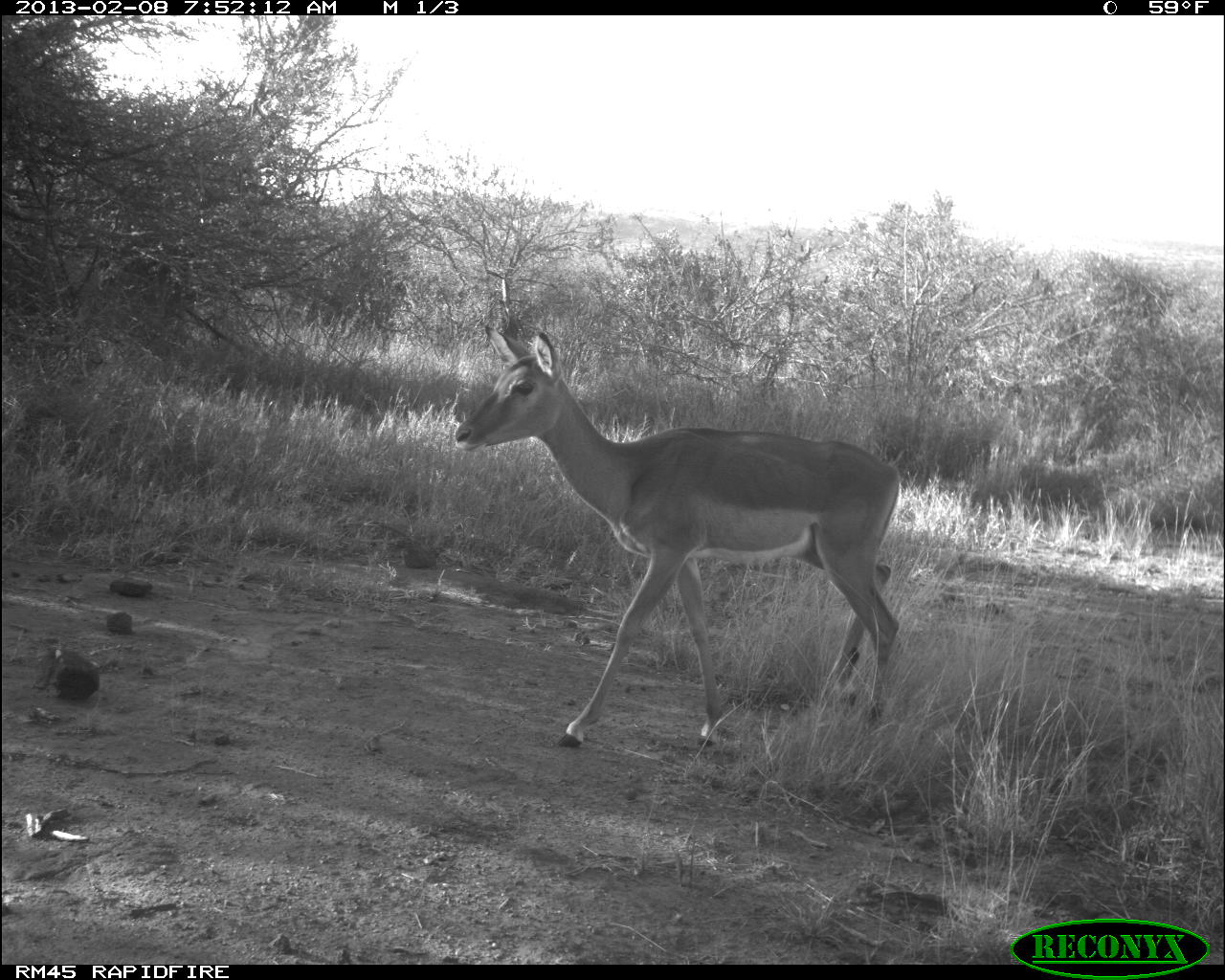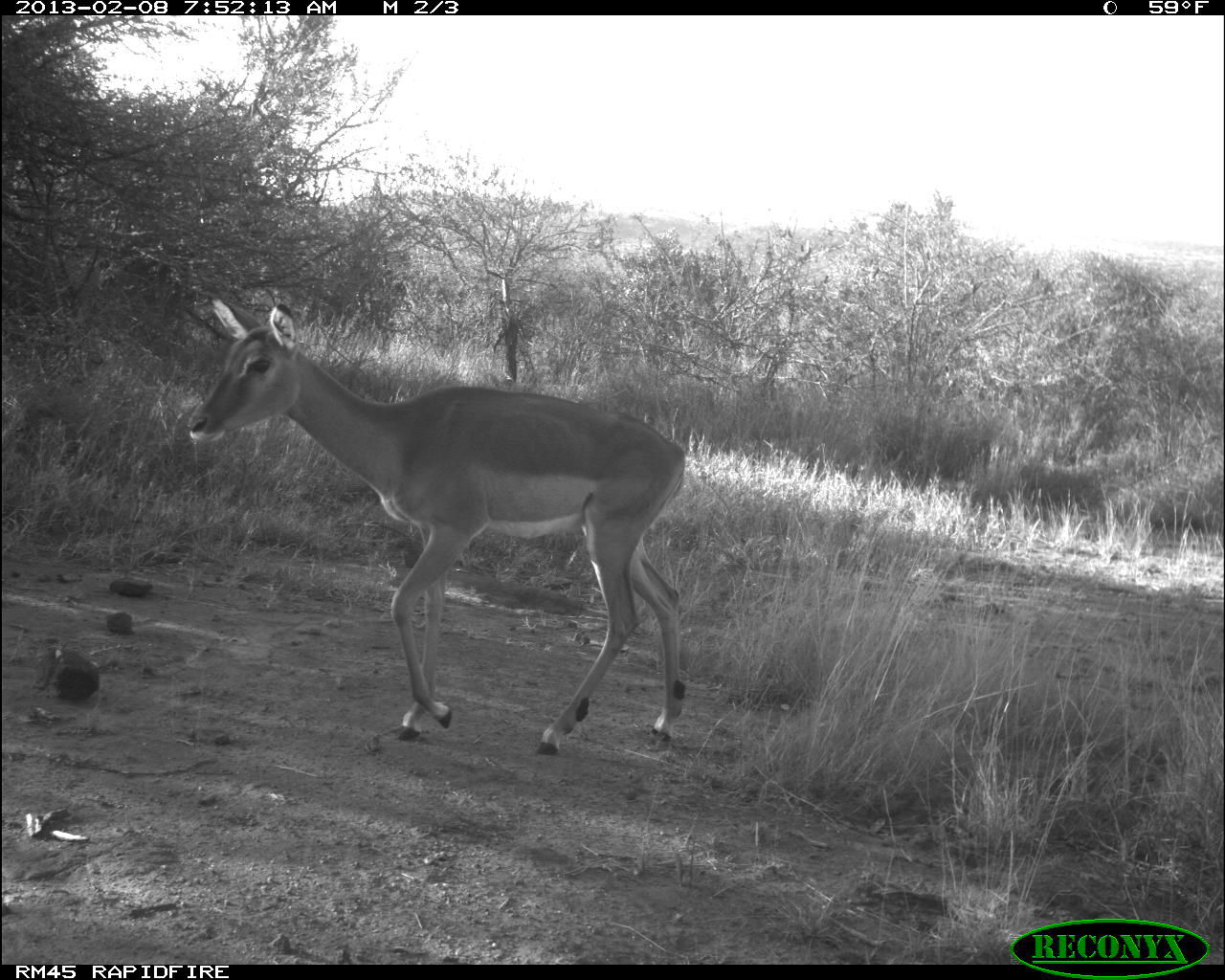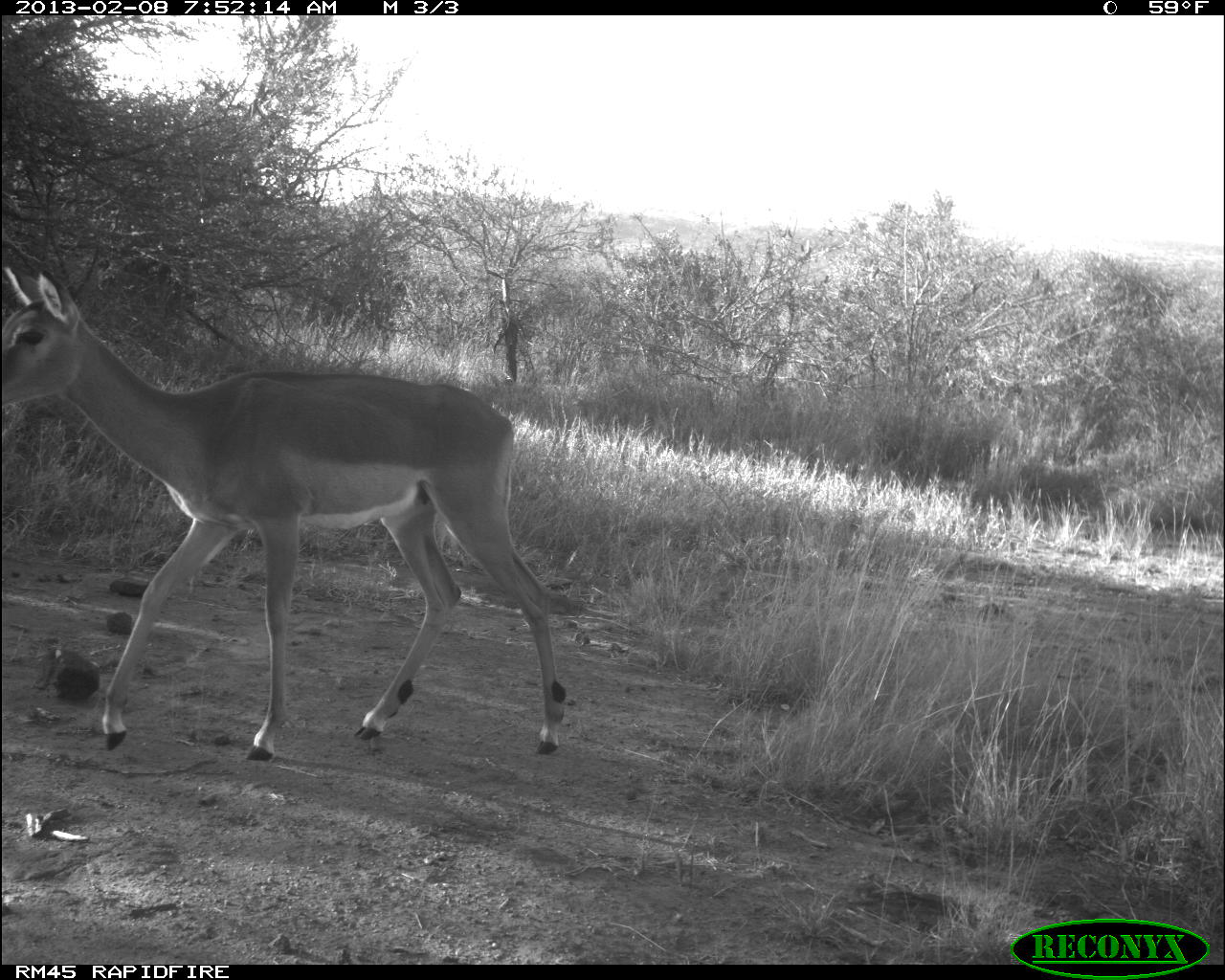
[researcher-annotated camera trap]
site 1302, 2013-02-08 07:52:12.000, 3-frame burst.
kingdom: Animalia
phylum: Chordata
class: Mammalia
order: Artiodactyla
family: Bovidae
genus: Aepyceros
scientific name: Aepyceros melampus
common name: impala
Aepyceros melampus (impala), count 1.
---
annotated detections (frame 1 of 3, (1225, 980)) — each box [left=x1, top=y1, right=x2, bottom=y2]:
aepyceros melampus: [left=453, top=325, right=905, bottom=749]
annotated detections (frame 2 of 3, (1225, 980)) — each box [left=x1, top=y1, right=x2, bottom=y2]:
aepyceros melampus: [left=188, top=296, right=684, bottom=754]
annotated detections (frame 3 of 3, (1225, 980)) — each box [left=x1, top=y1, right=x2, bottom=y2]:
aepyceros melampus: [left=2, top=266, right=567, bottom=763]